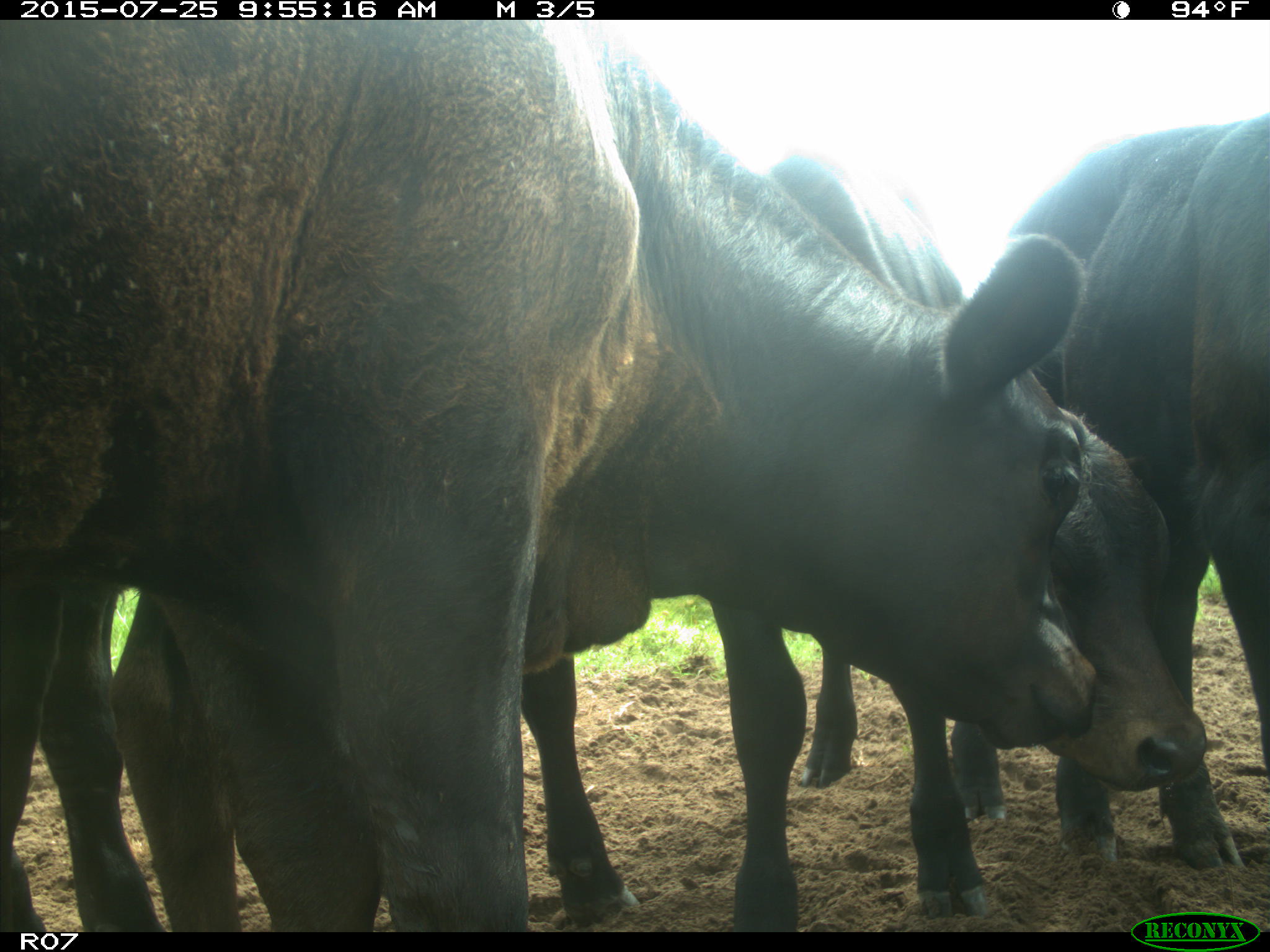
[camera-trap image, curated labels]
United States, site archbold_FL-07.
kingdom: Animalia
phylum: Chordata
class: Mammalia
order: Artiodactyla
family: Bovidae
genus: Bos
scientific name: Bos taurus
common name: domestic cow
Bos taurus (domestic cow).